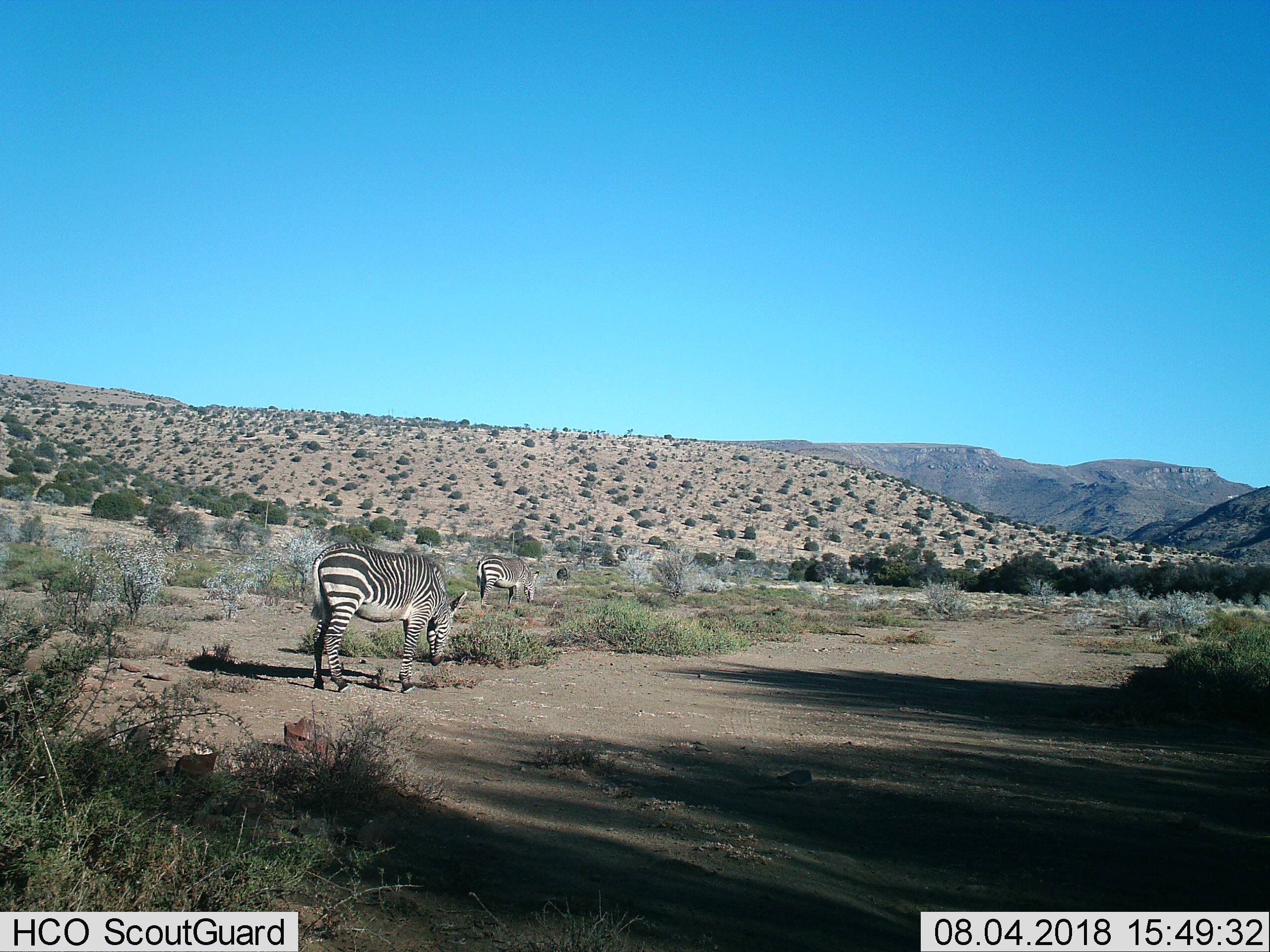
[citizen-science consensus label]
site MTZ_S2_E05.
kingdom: Animalia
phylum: Chordata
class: Mammalia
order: Perissodactyla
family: Equidae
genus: Equus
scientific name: Equus zebra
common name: mountain zebra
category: zebramountain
Zebramountain (mountain zebra) (Equus zebra), count 2. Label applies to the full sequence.